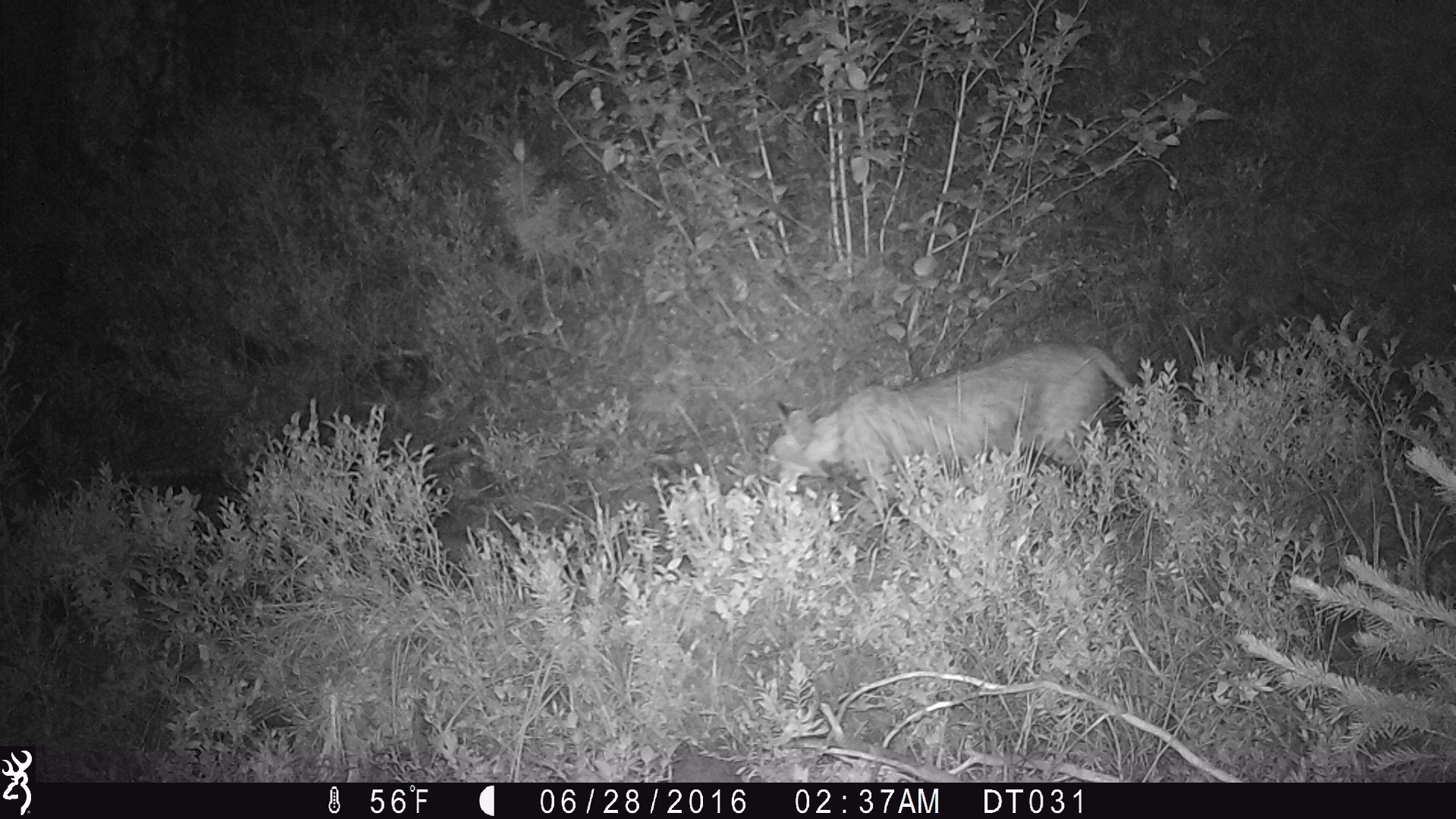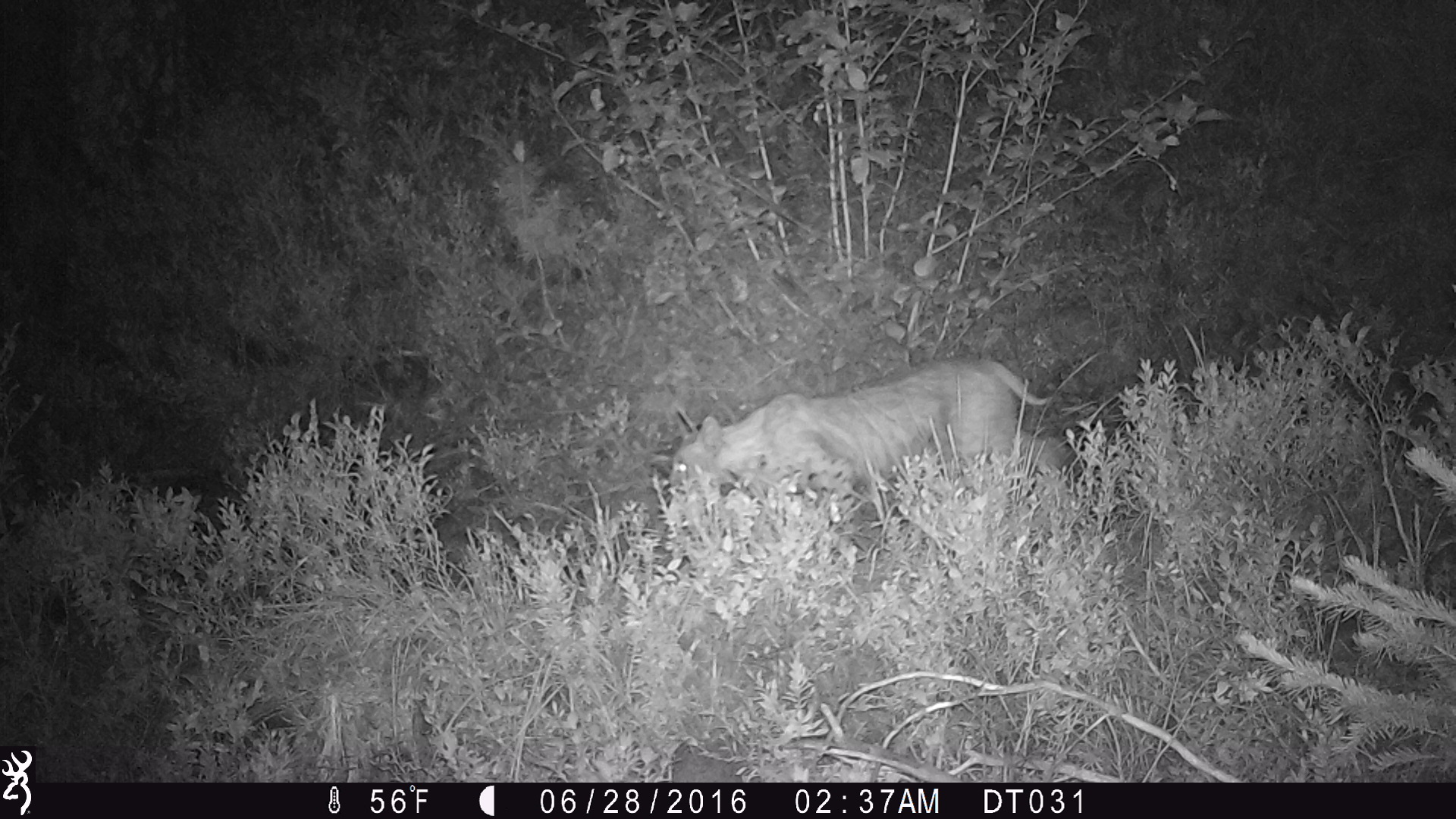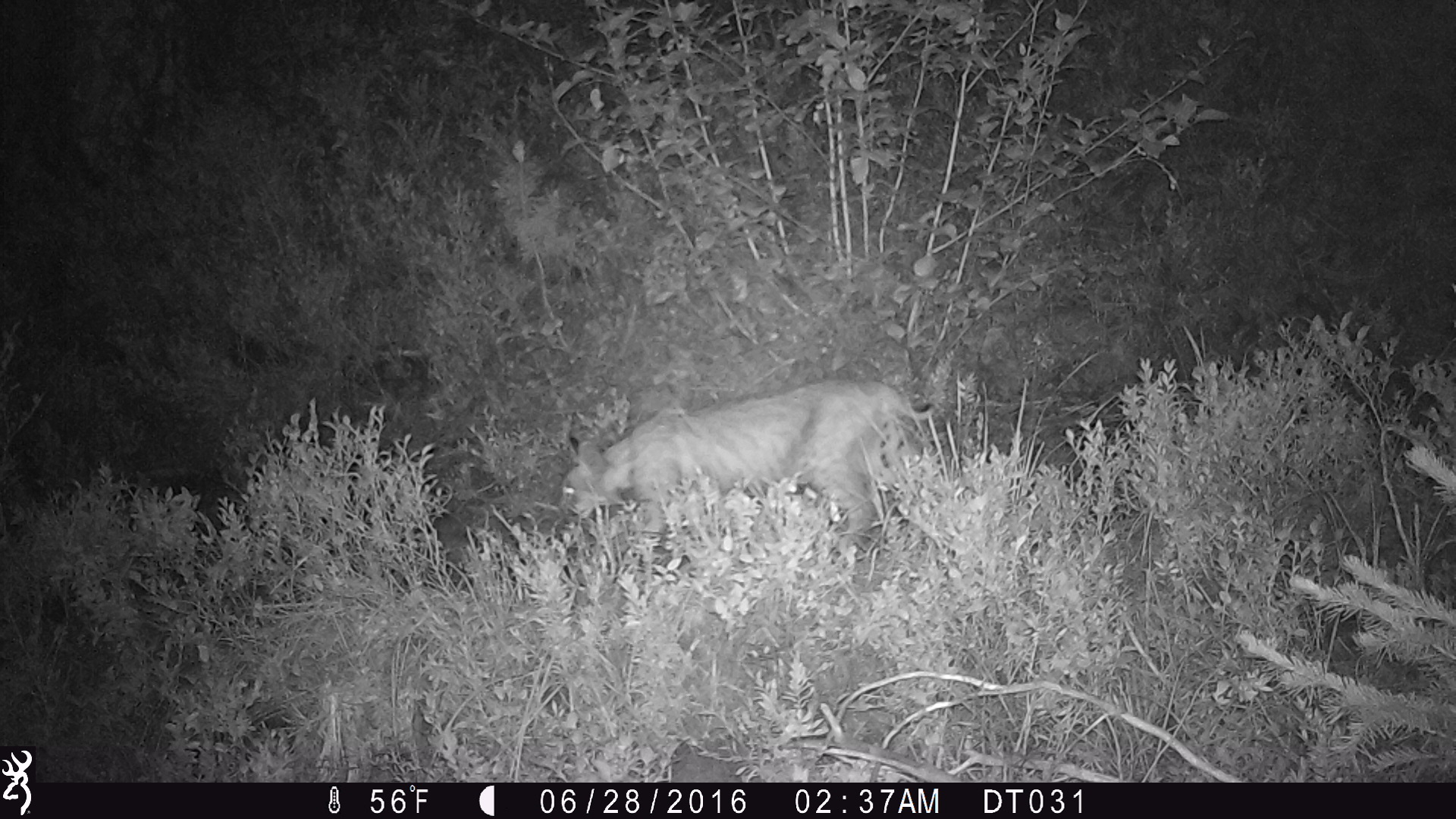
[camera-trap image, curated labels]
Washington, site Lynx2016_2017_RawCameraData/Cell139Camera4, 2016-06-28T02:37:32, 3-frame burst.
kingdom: Animalia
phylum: Chordata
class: Mammalia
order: Carnivora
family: Felidae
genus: Lynx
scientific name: Lynx rufus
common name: bobcat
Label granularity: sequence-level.